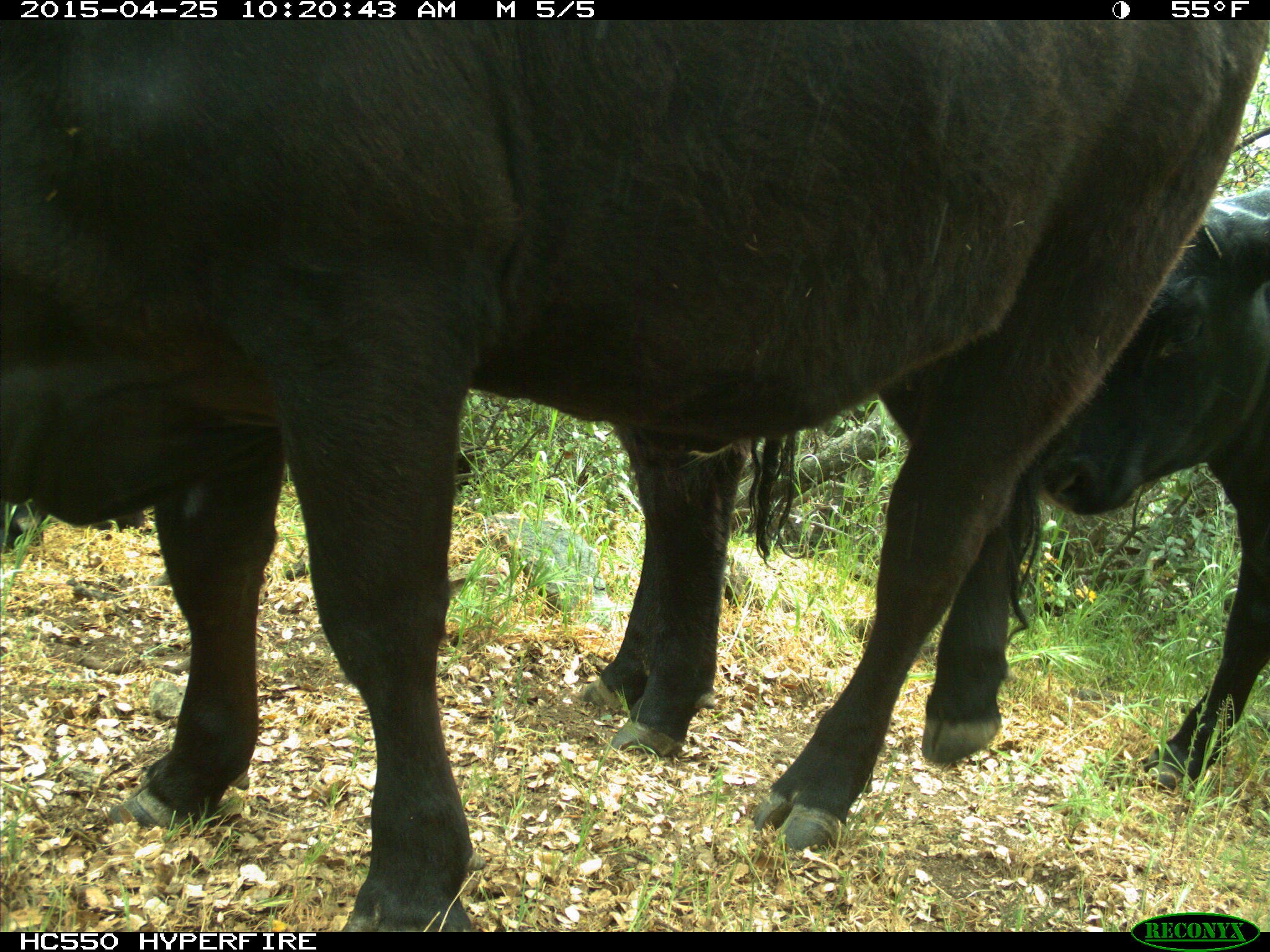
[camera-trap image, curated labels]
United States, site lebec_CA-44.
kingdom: Animalia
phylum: Chordata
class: Mammalia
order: Artiodactyla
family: Suidae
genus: Sus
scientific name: Sus scrofa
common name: wild boar